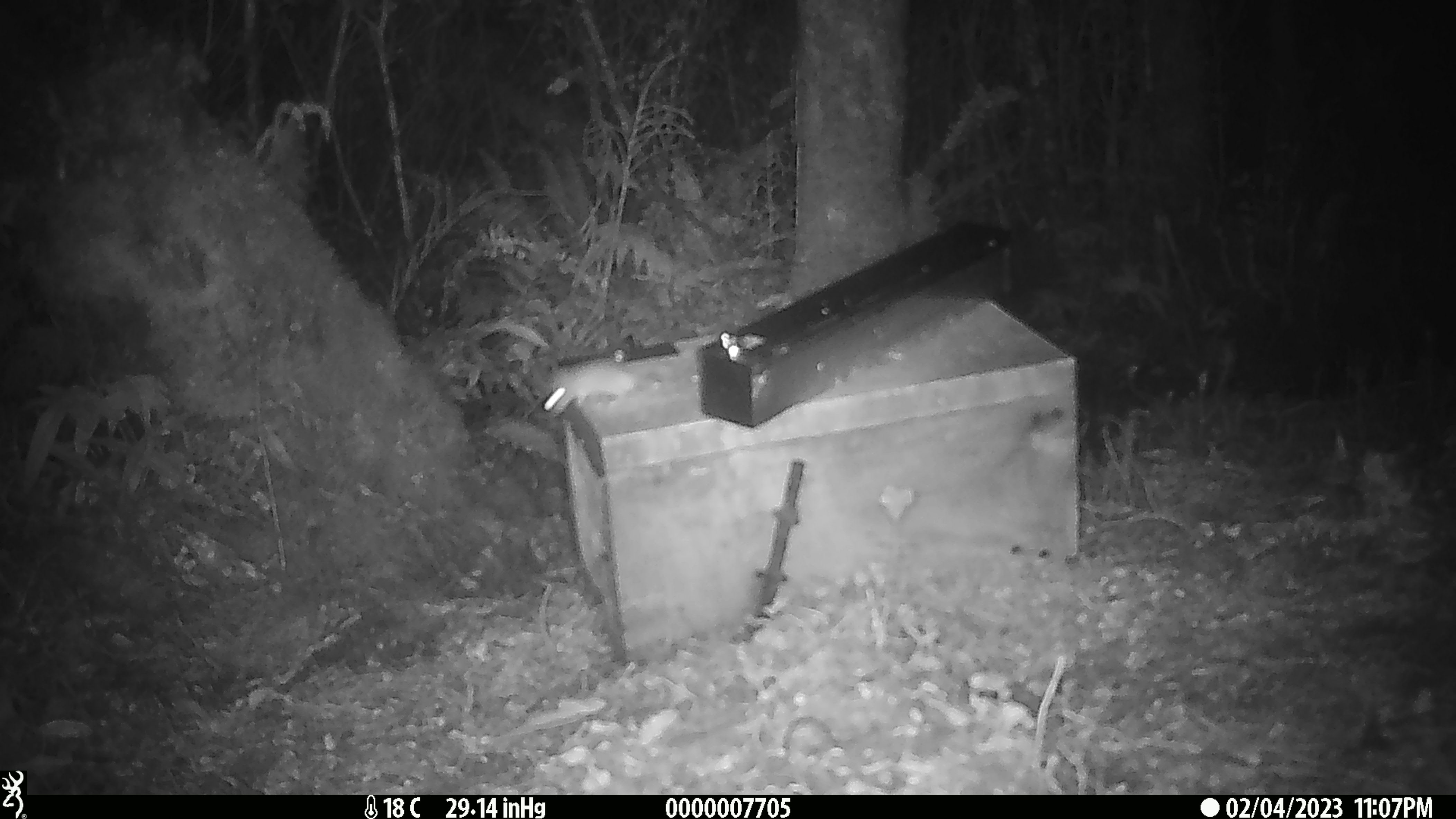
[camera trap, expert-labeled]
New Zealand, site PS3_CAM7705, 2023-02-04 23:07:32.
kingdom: Animalia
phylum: Chordata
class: Mammalia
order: Rodentia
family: Muridae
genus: Mus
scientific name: Mus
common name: mouse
Mouse (Mus).